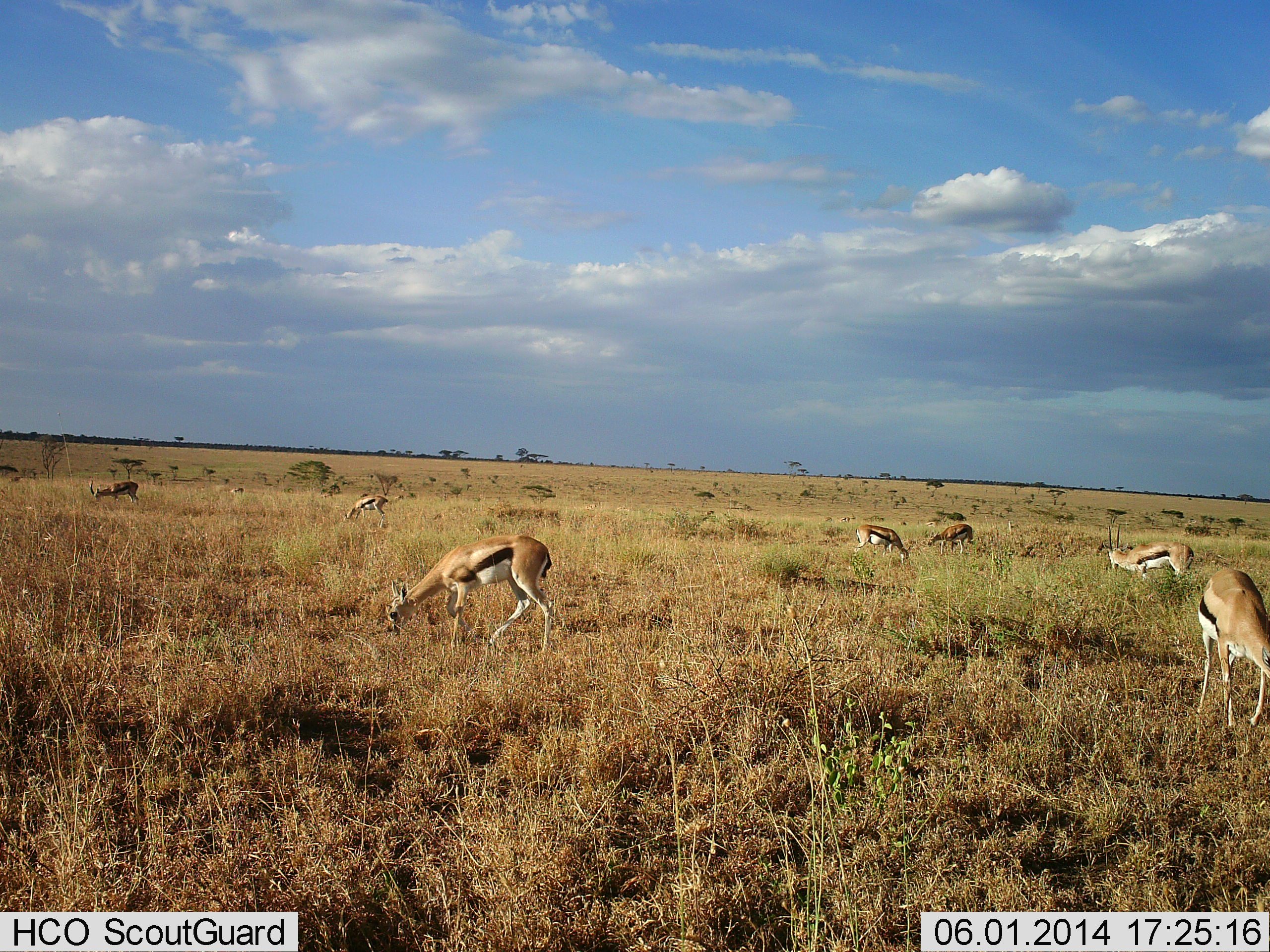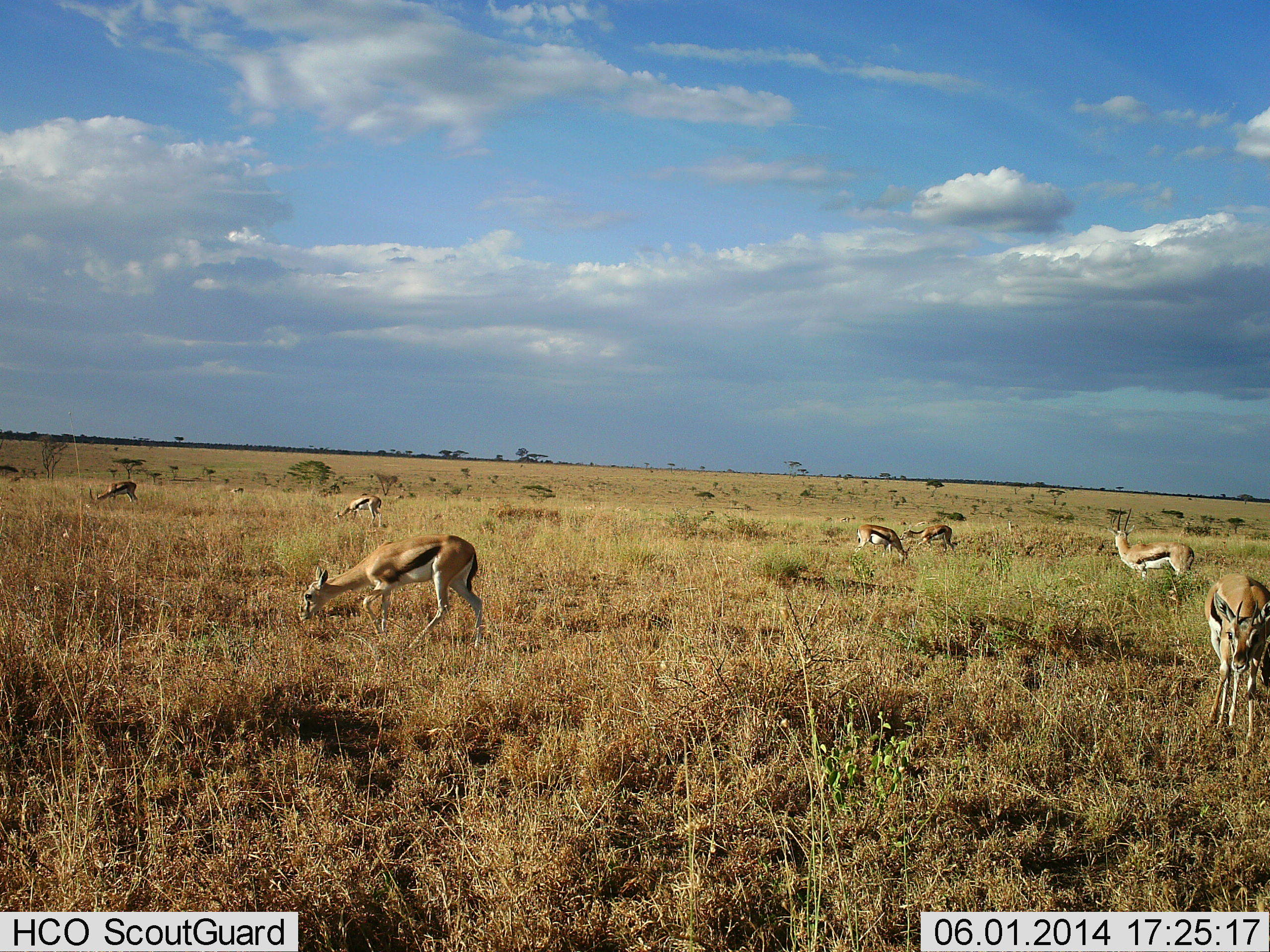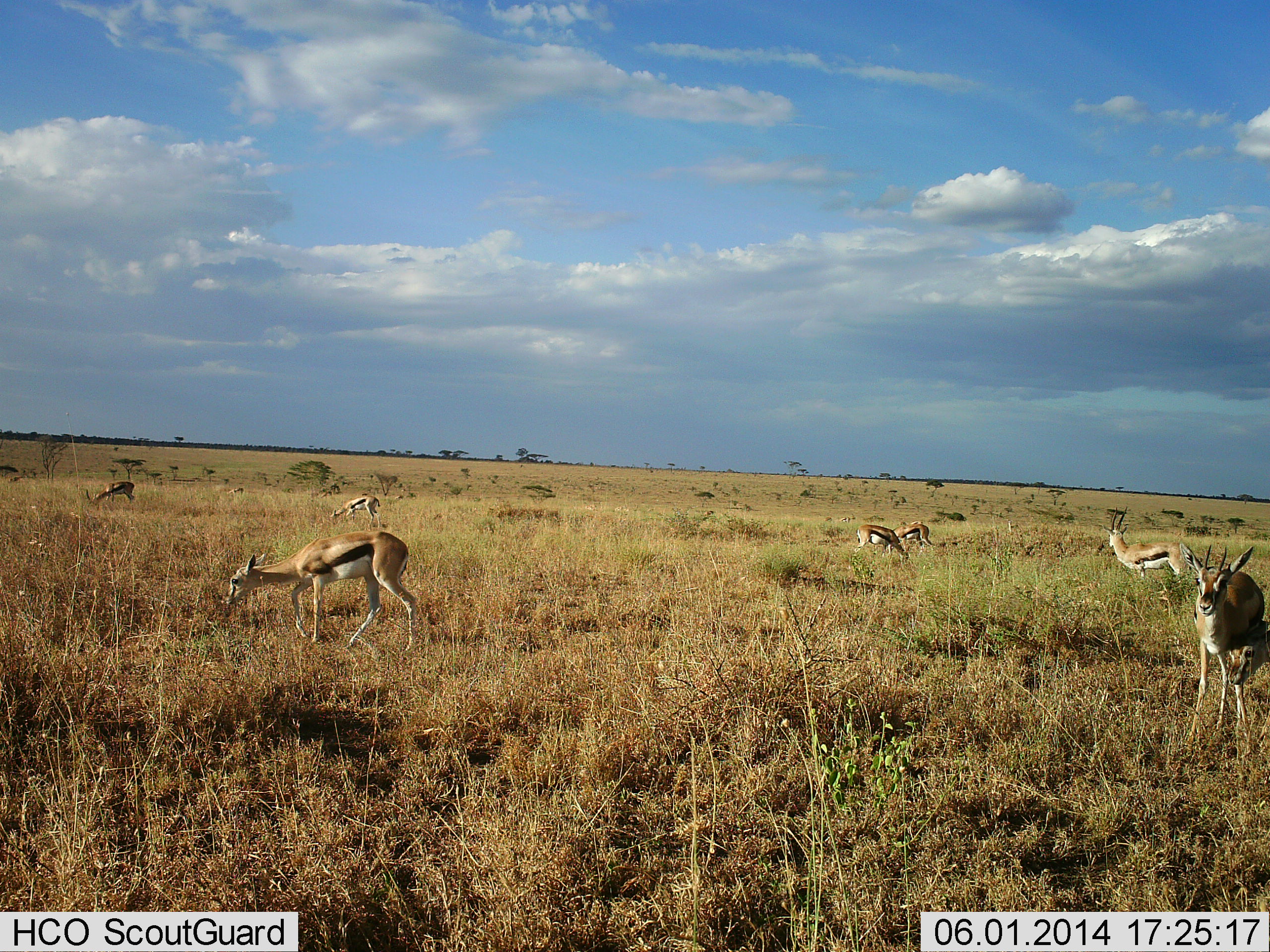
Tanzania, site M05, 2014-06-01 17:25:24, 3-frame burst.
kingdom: Animalia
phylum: Chordata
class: Mammalia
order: Artiodactyla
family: Bovidae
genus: Eudorcas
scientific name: Eudorcas thomsonii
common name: thomson's gazelle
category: gazellethomsons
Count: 7.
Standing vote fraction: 70%.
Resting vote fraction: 0%.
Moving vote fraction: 30%.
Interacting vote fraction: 0%.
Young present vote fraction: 0%.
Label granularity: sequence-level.